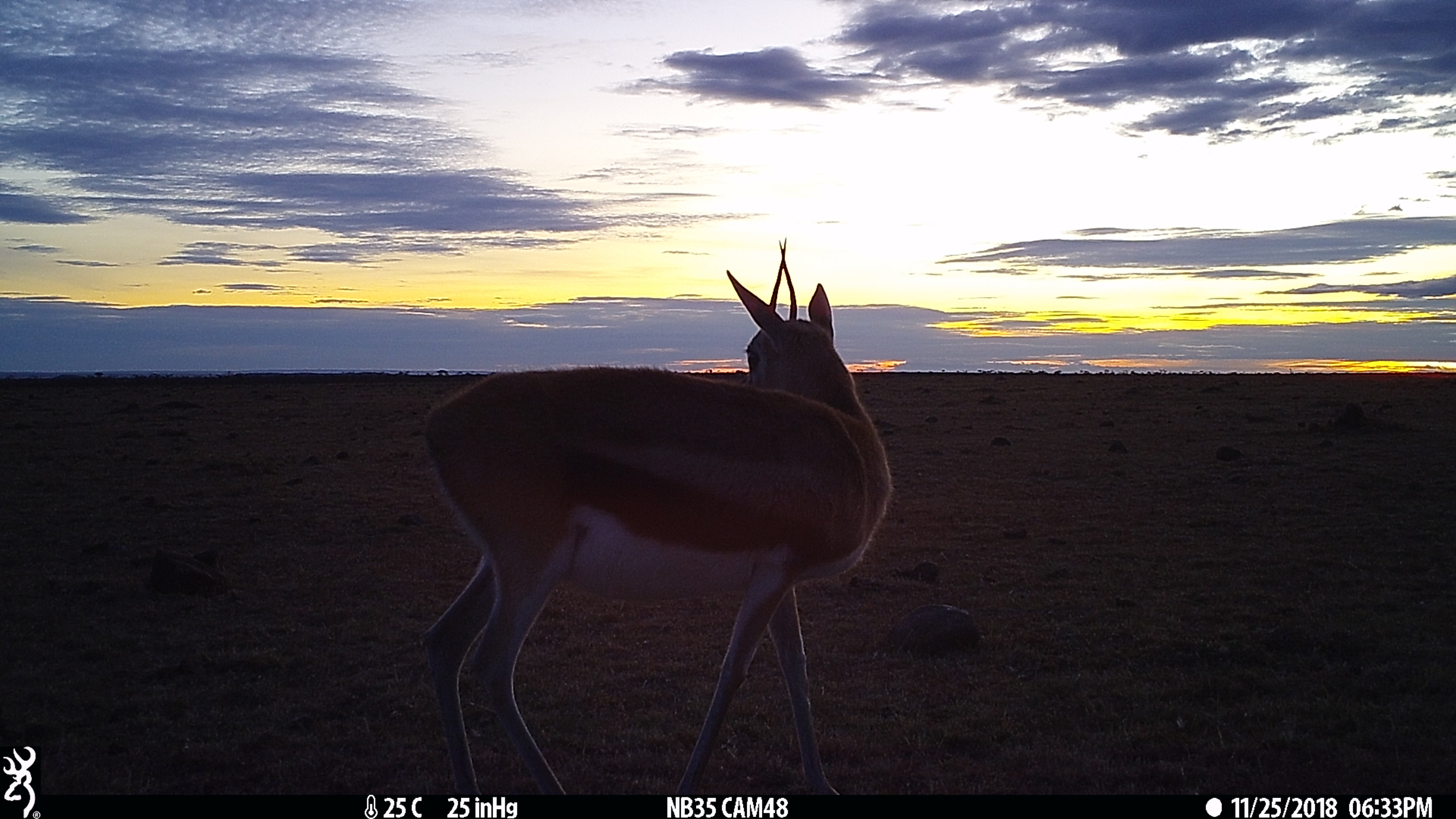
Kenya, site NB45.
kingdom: Animalia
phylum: Chordata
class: Mammalia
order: Artiodactyla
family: Bovidae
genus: Eudorcas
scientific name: Eudorcas thomsonii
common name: thomon's gazelle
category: gazelle thomsons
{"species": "gazelle thomsons (thomon's gazelle) (Eudorcas thomsonii)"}